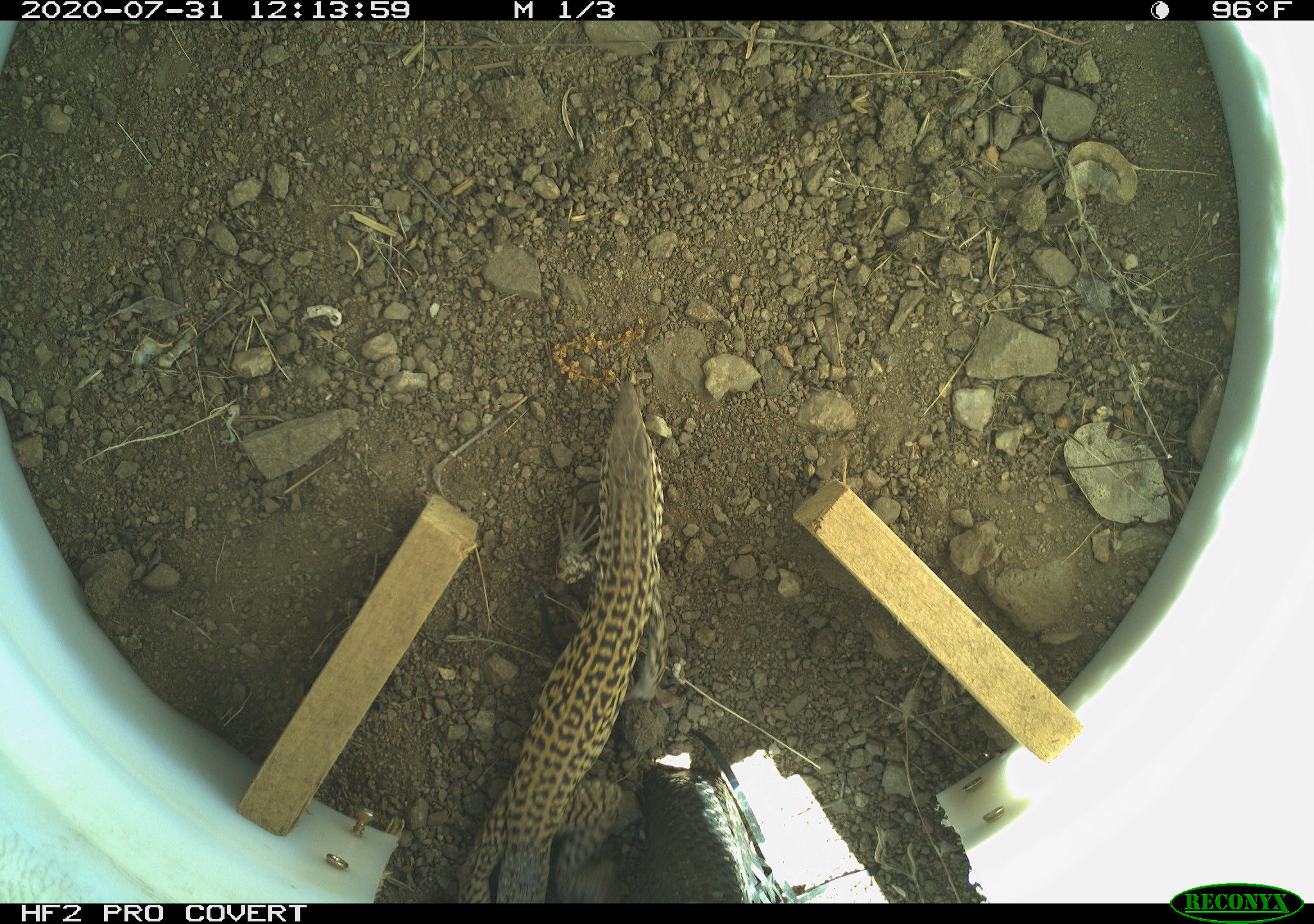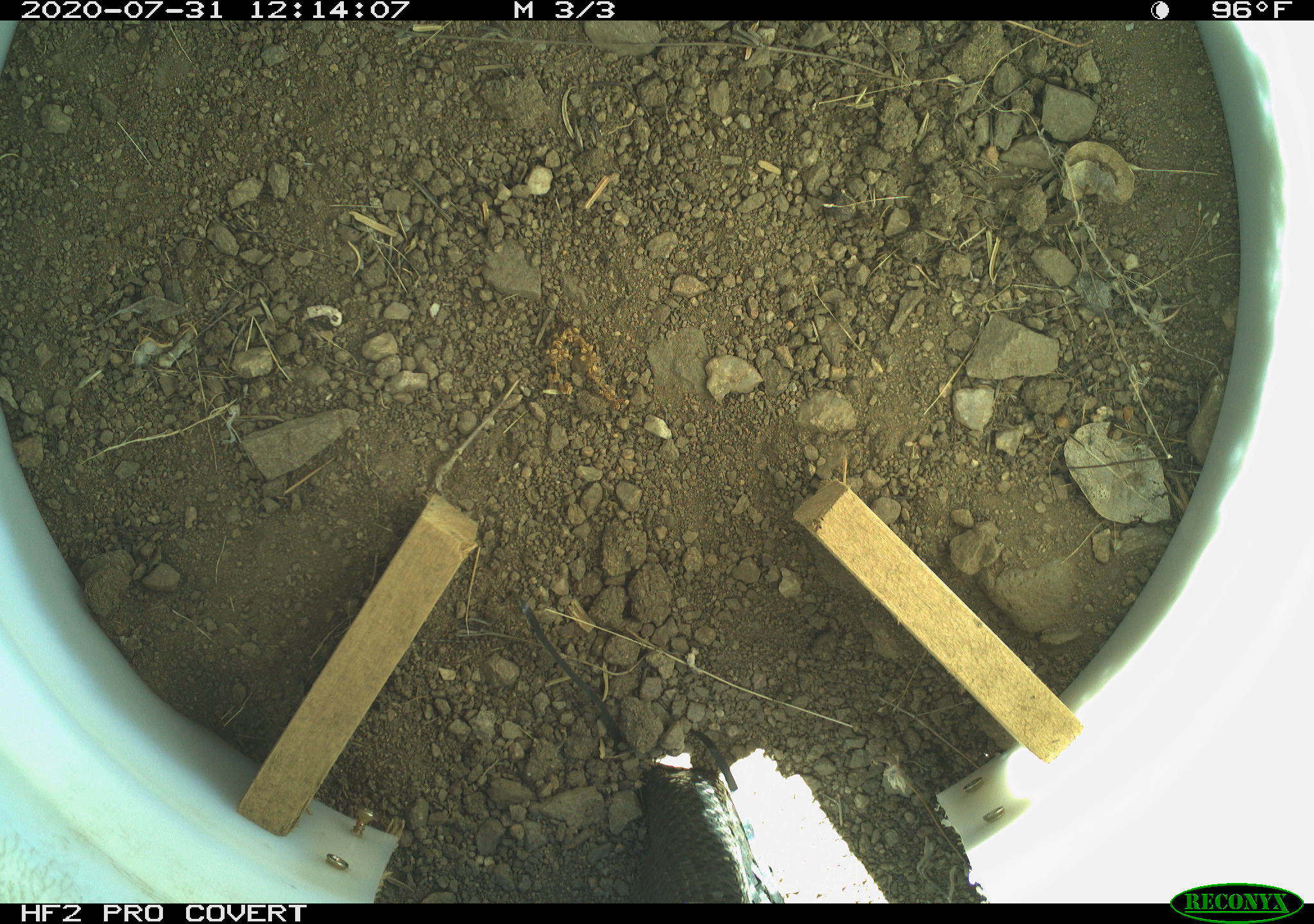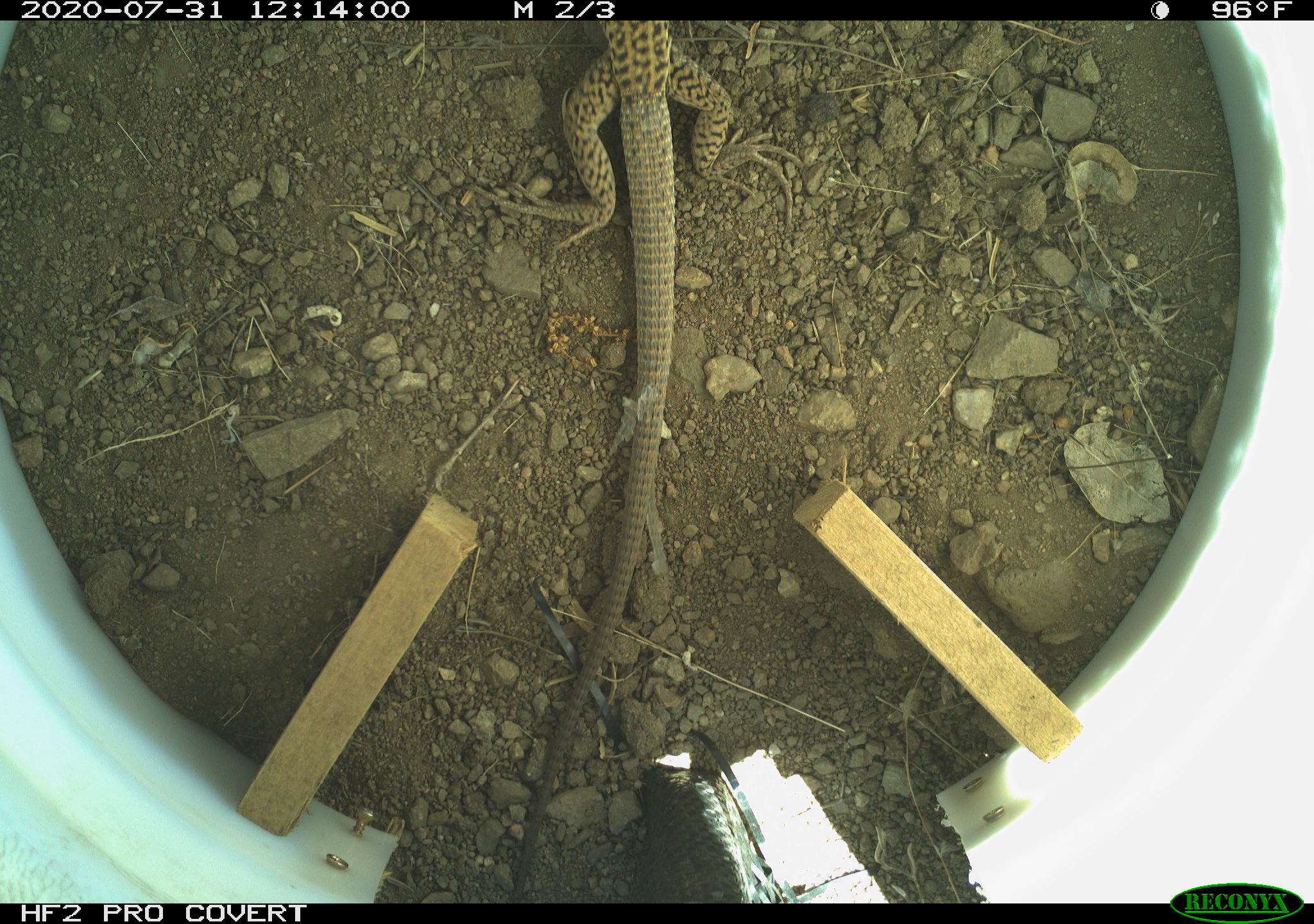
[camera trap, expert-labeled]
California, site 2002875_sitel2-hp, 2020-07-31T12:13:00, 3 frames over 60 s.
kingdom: Animalia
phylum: Chordata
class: Reptilia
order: Squamata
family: Teiidae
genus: Aspidoscelis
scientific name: Aspidoscelis tigris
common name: western whiptail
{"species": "western whiptail (Aspidoscelis tigris)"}